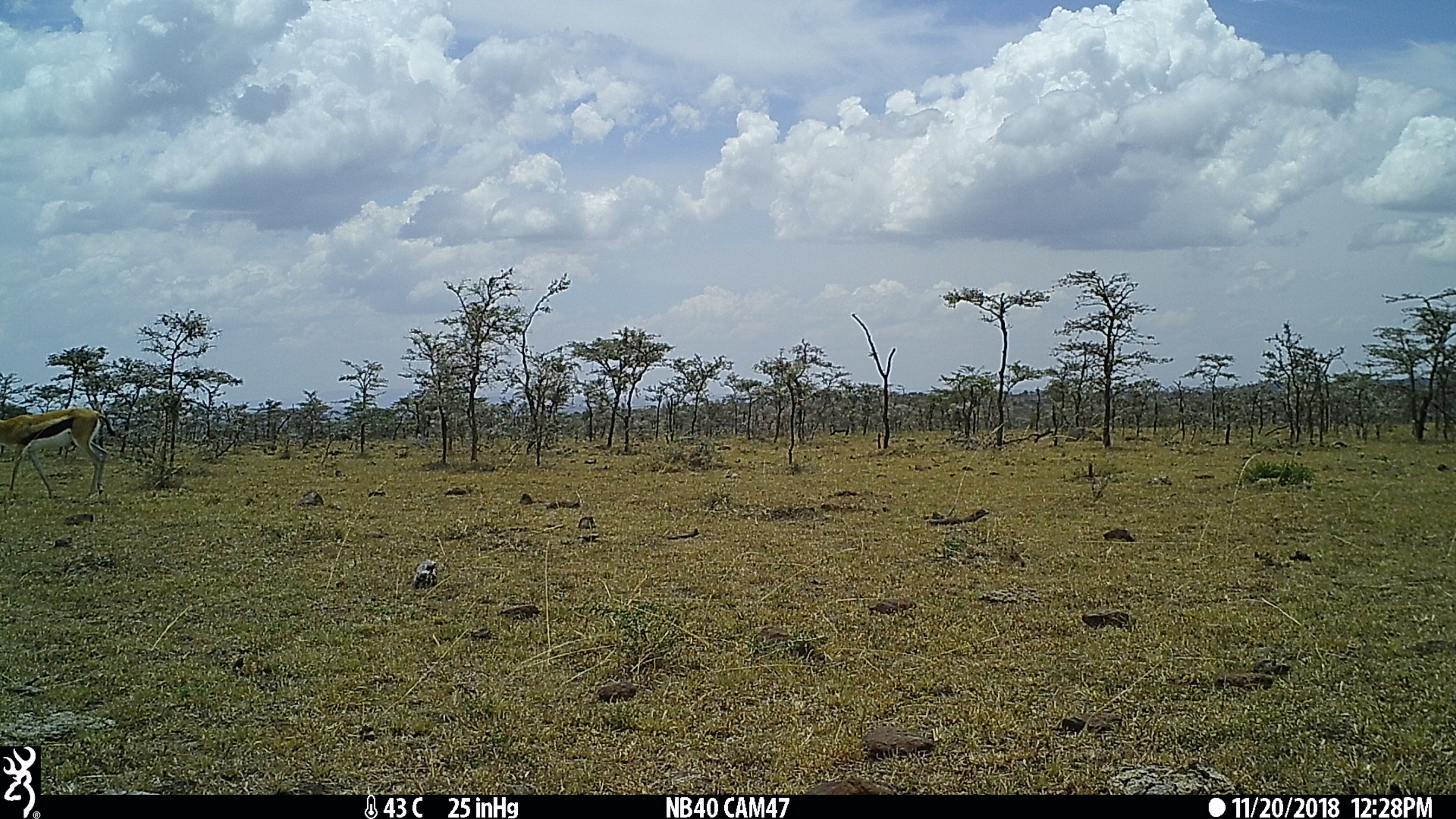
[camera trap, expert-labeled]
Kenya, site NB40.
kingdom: Animalia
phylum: Chordata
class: Mammalia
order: Artiodactyla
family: Bovidae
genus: Eudorcas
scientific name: Eudorcas thomsonii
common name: thomon's gazelle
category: gazelle thomsons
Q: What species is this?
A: Gazelle thomsons (thomon's gazelle) (Eudorcas thomsonii).